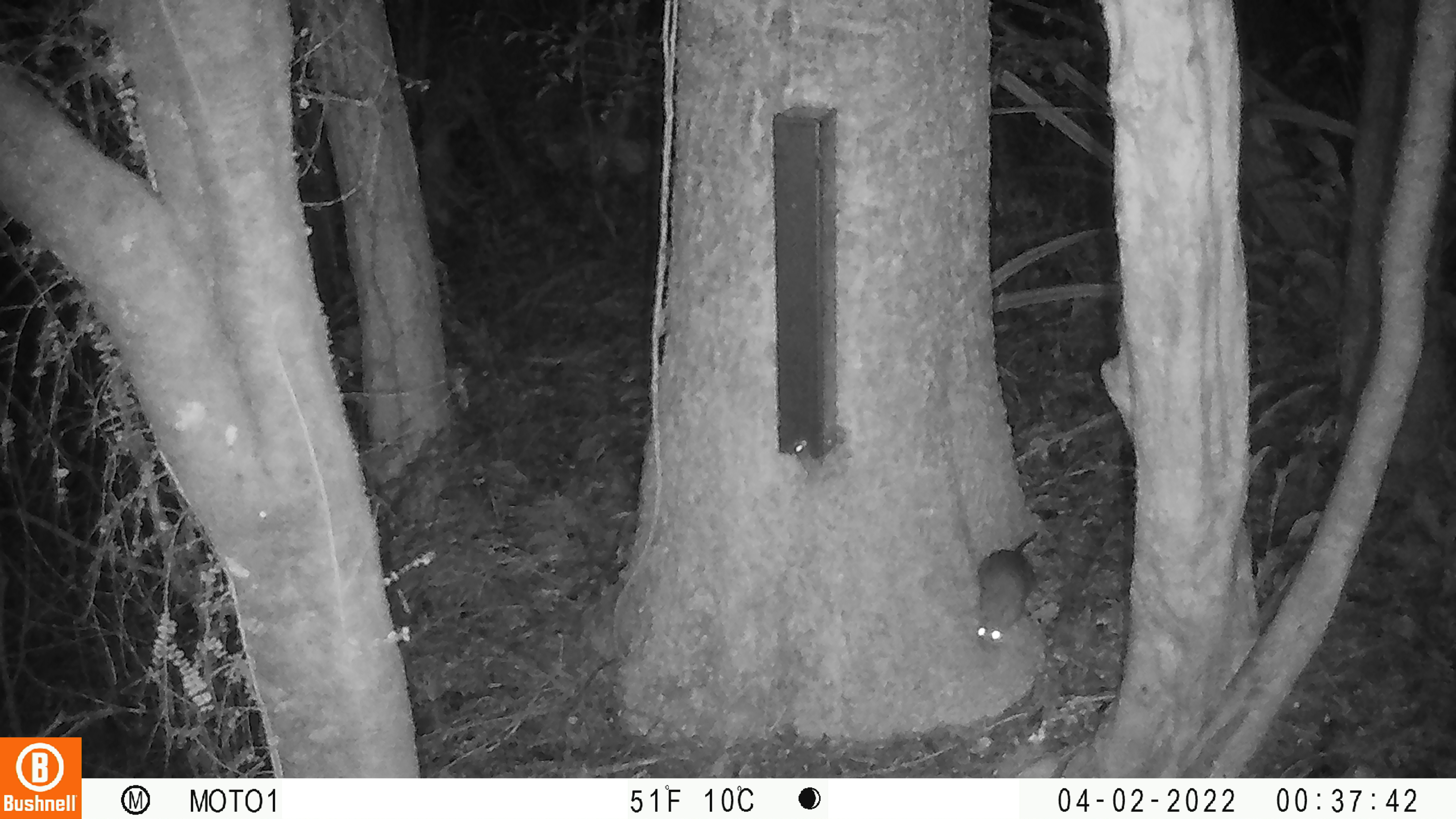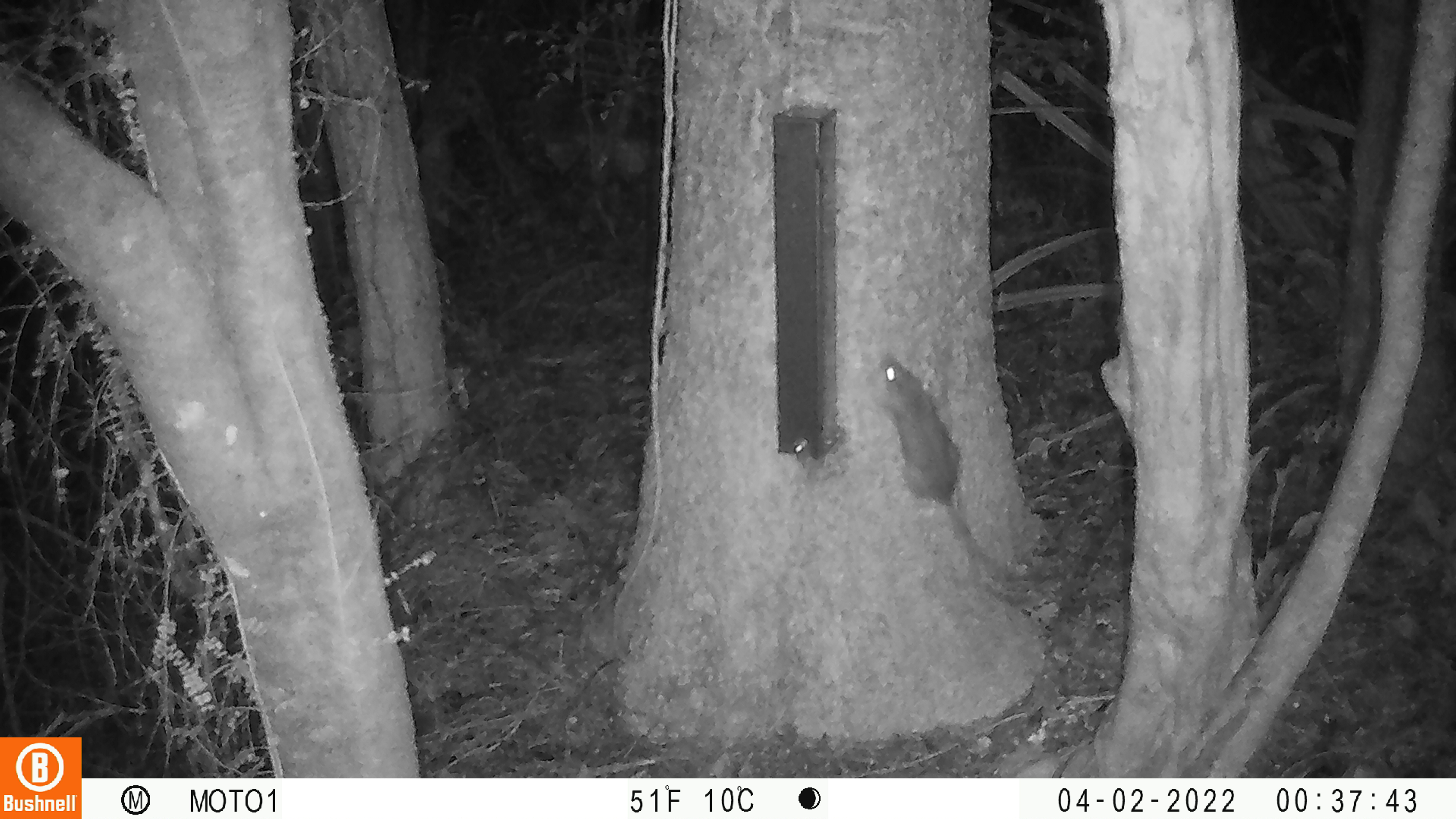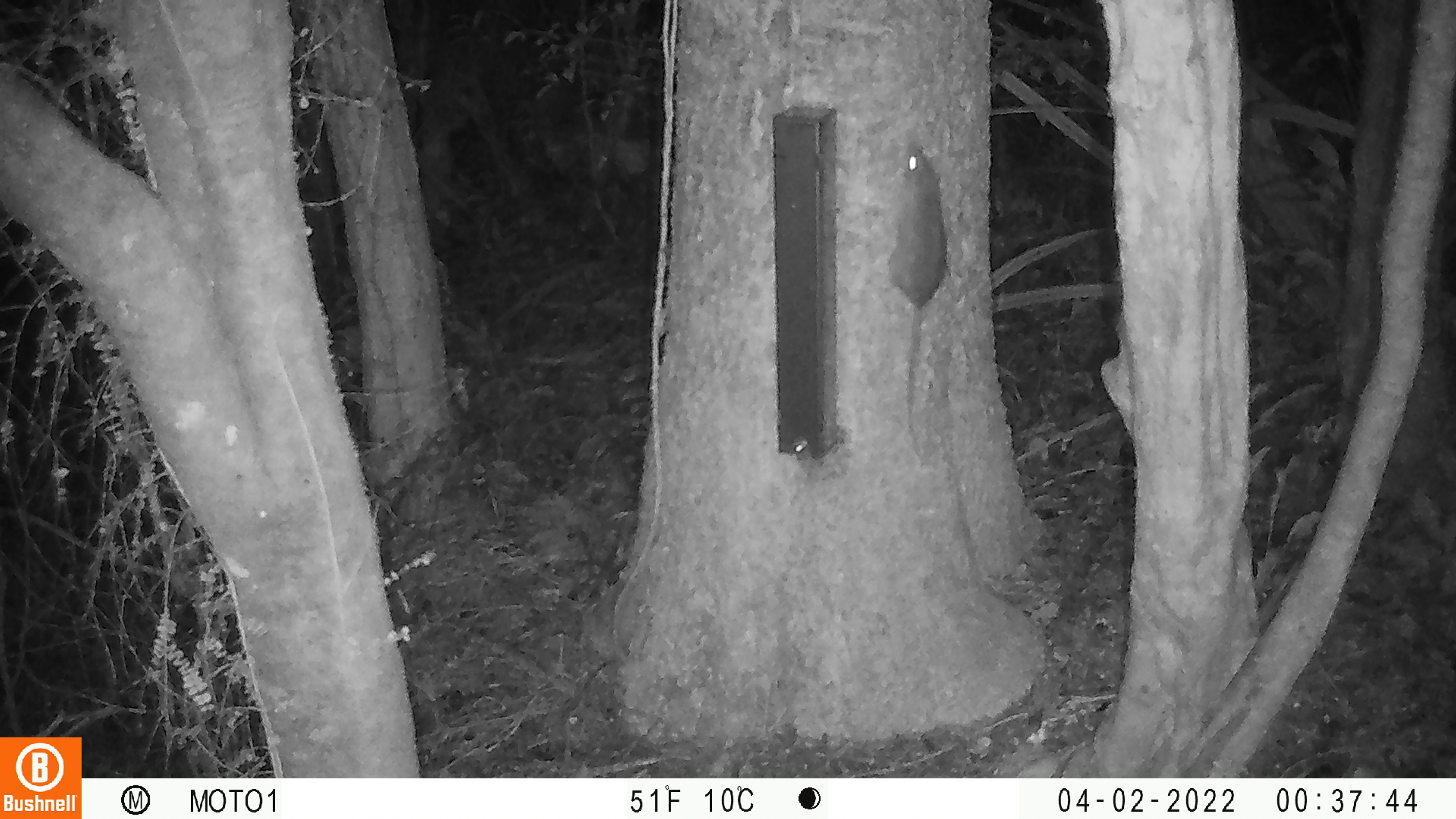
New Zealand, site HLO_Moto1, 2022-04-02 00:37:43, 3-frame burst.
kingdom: Animalia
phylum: Chordata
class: Mammalia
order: Rodentia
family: Muridae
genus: Rattus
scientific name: Rattus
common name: rat